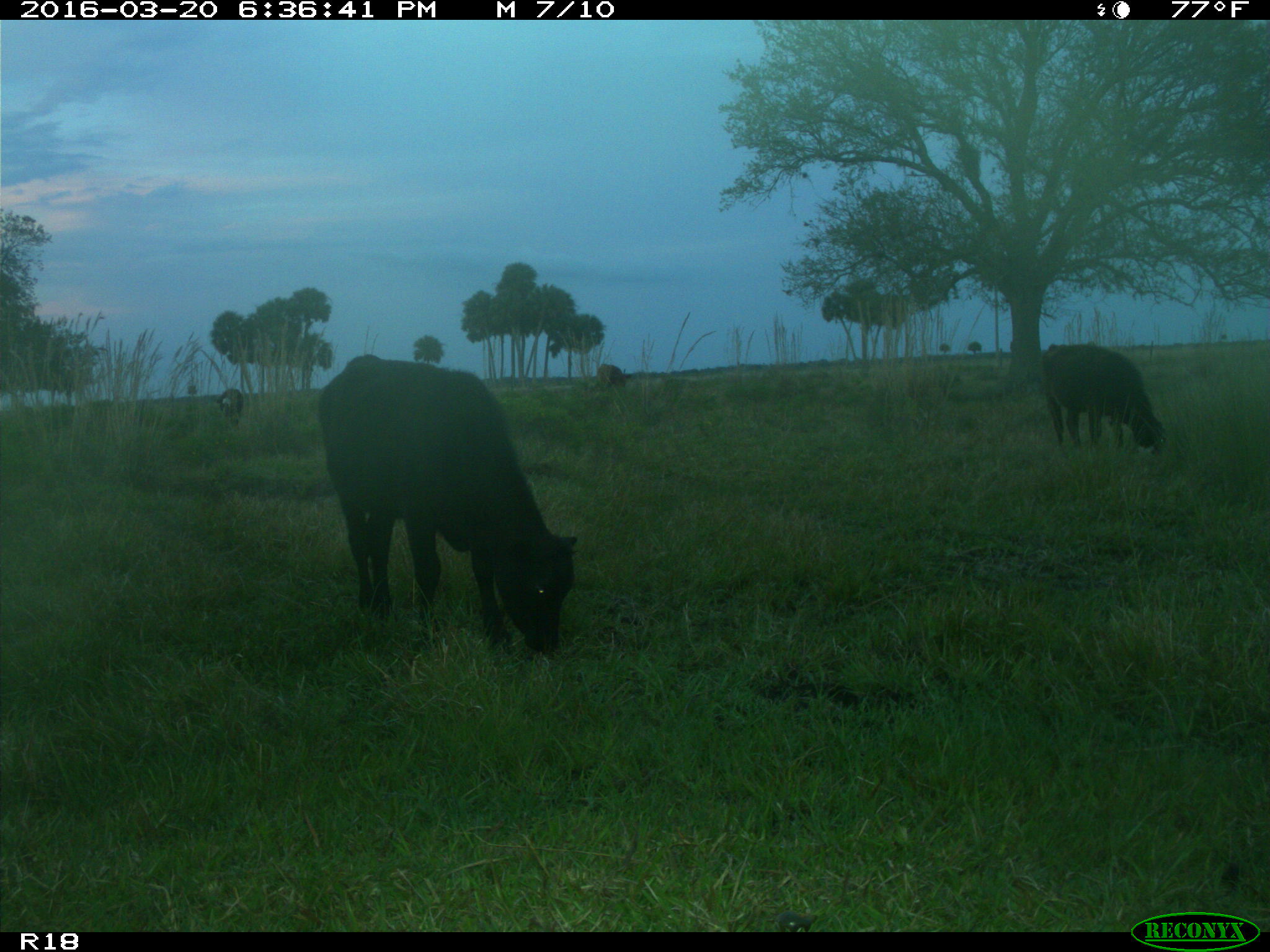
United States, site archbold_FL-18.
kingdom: Animalia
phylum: Chordata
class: Mammalia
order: Artiodactyla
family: Bovidae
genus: Bos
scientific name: Bos taurus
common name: domestic cow